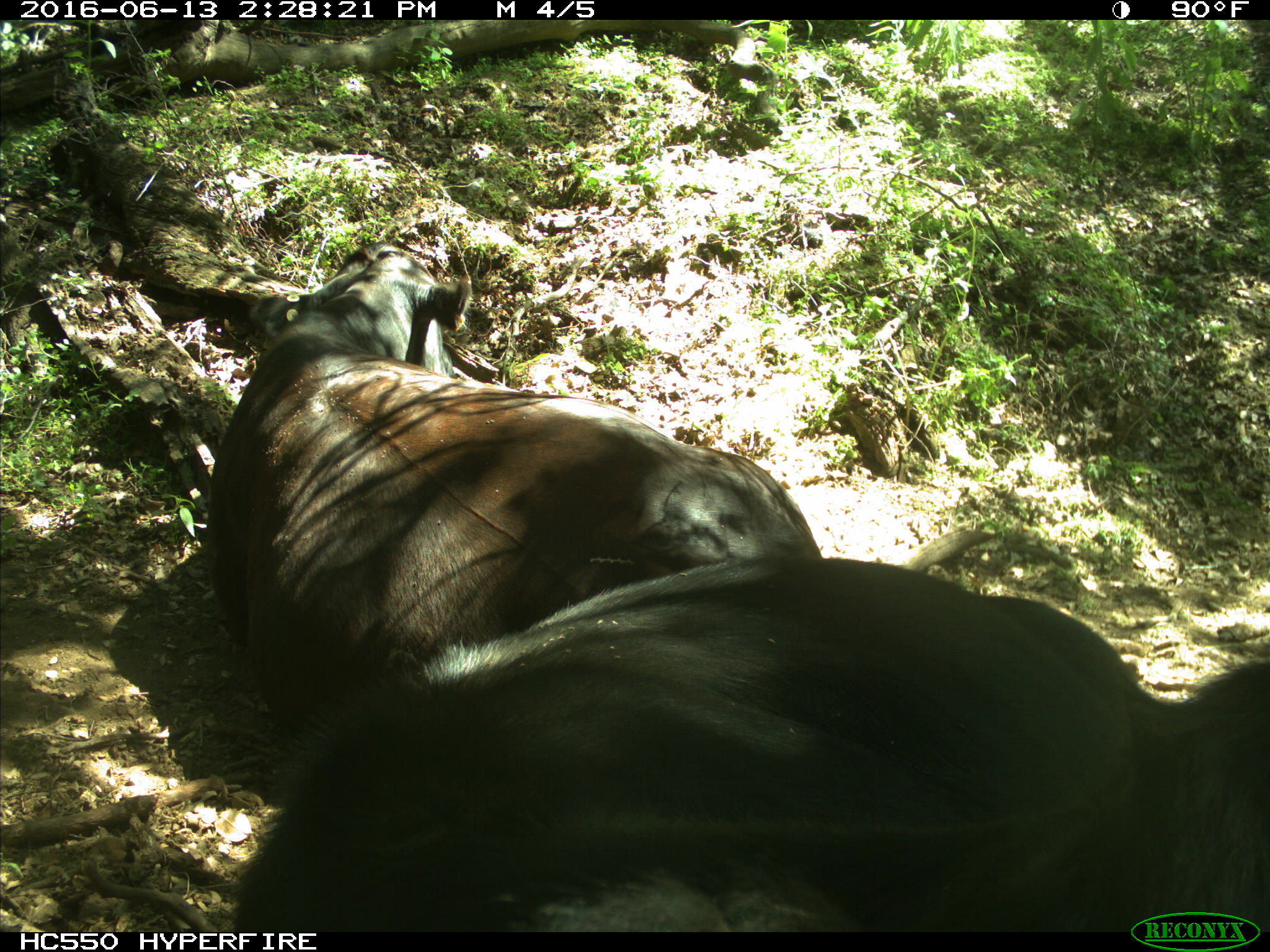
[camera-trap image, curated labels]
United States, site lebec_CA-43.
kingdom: Animalia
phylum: Chordata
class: Mammalia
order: Artiodactyla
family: Bovidae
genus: Bos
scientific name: Bos taurus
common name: domestic cow